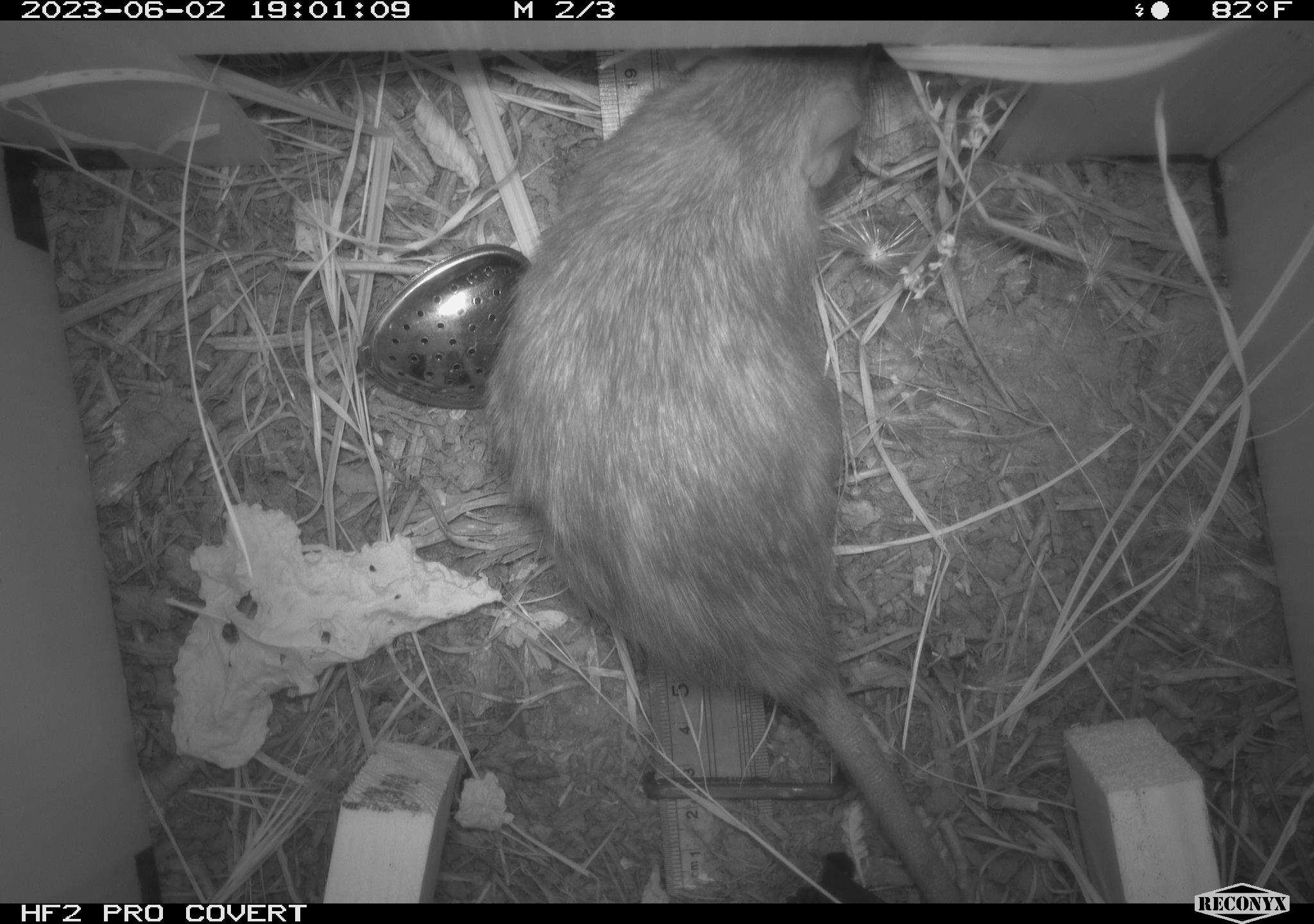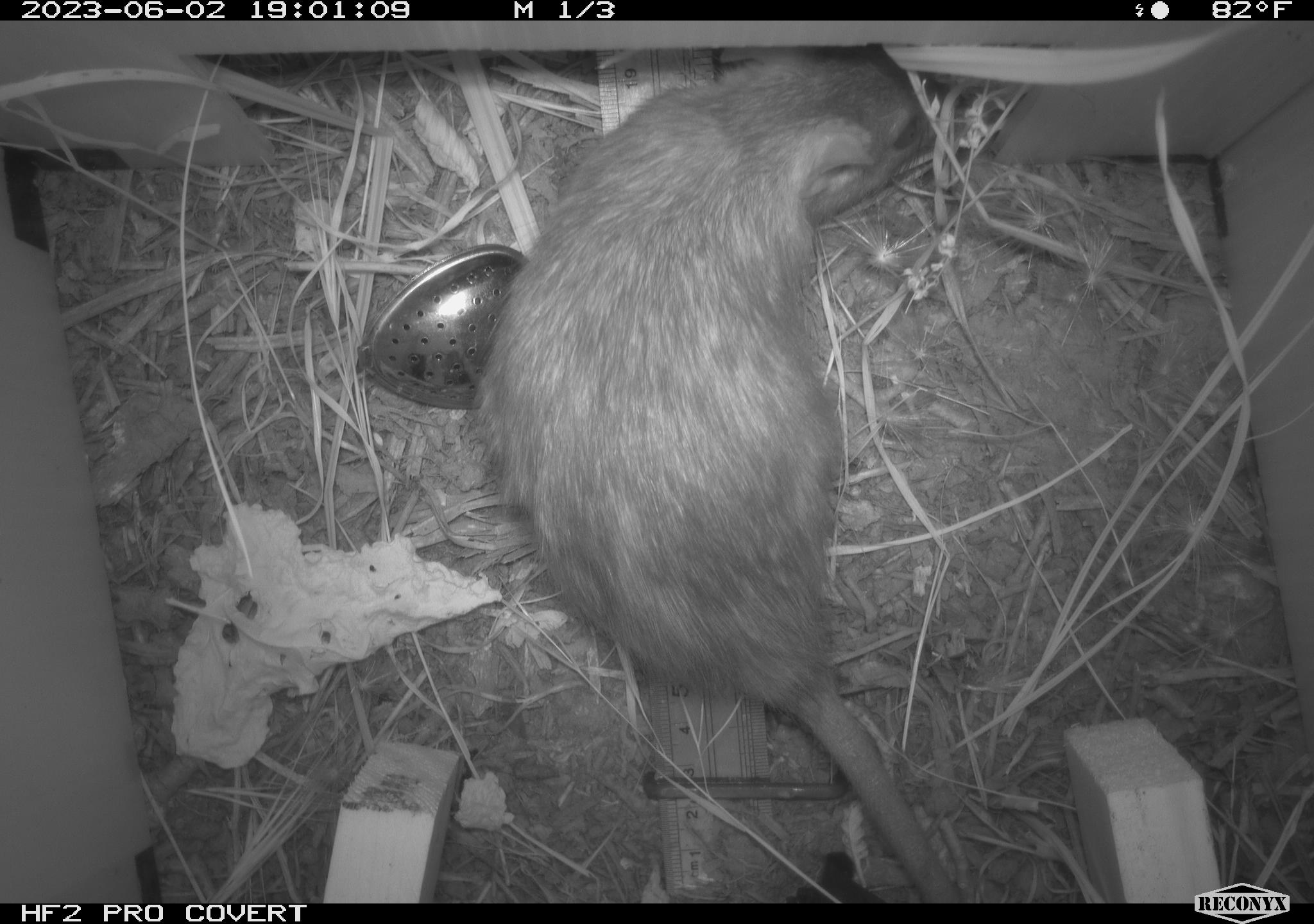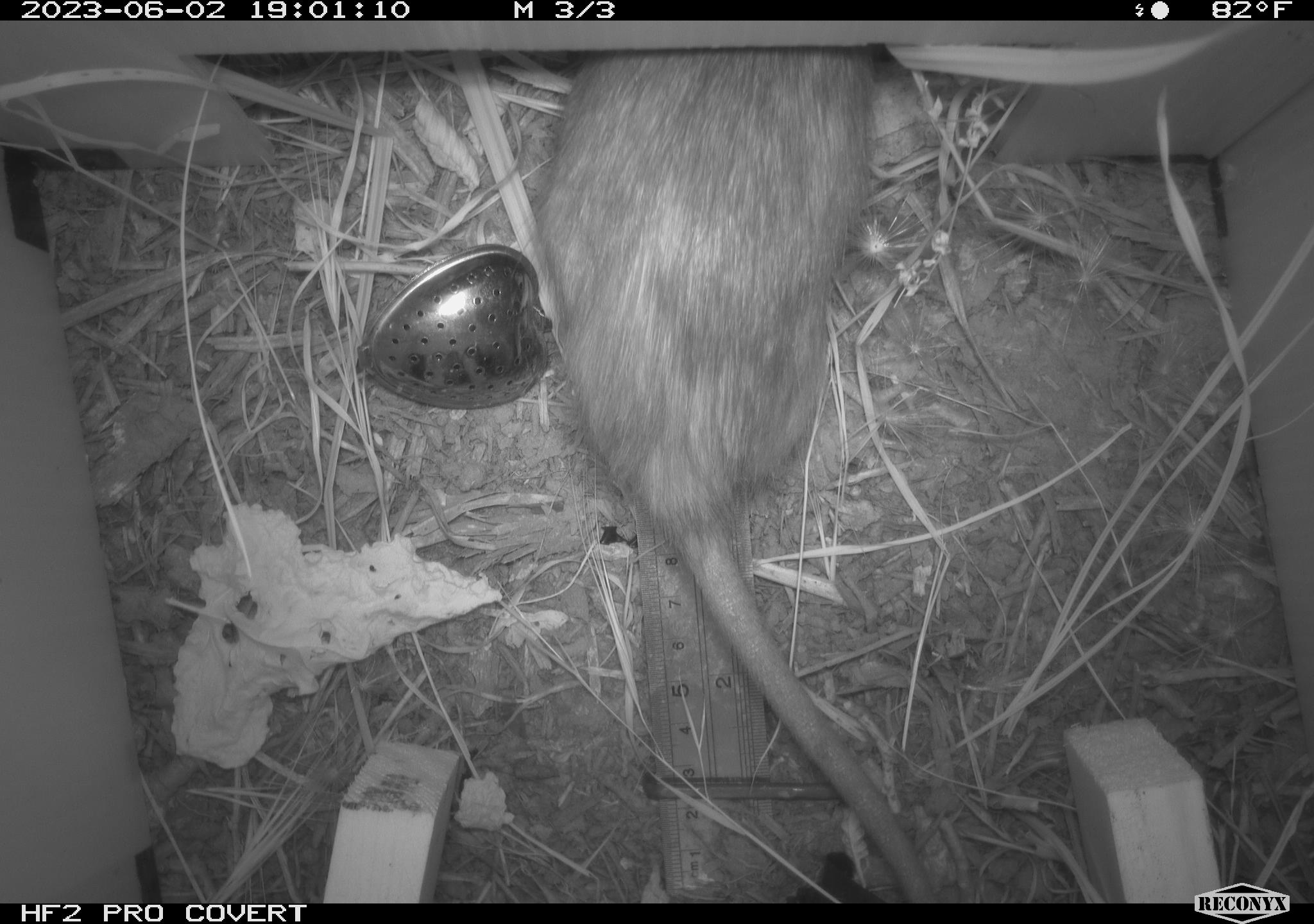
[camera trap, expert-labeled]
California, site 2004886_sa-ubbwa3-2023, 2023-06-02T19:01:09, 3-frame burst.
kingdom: Animalia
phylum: Chordata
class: Mammalia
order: Rodentia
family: Muridae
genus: Rattus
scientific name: Rattus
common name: rat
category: rattus species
Rattus species (rat) (Rattus).